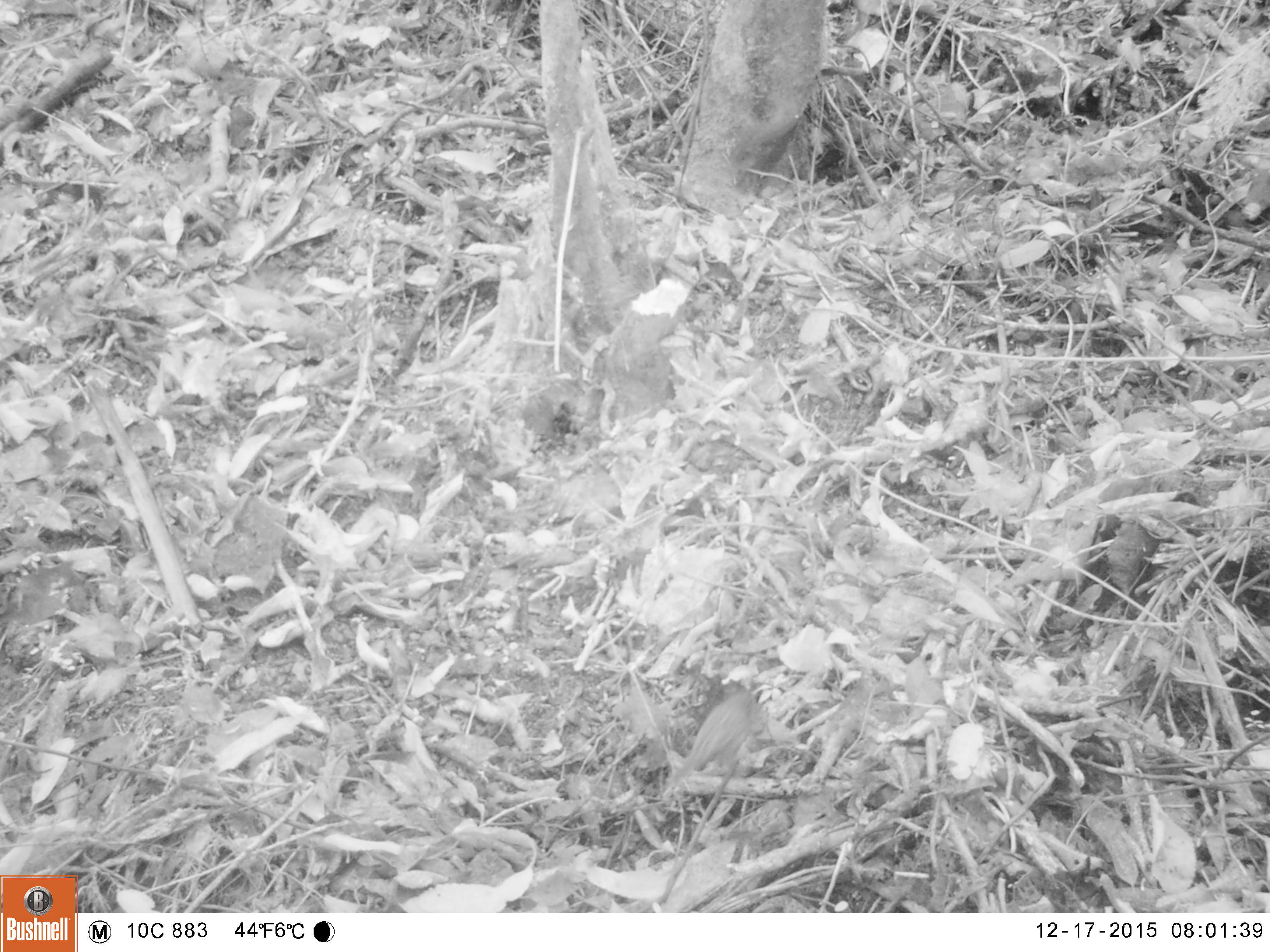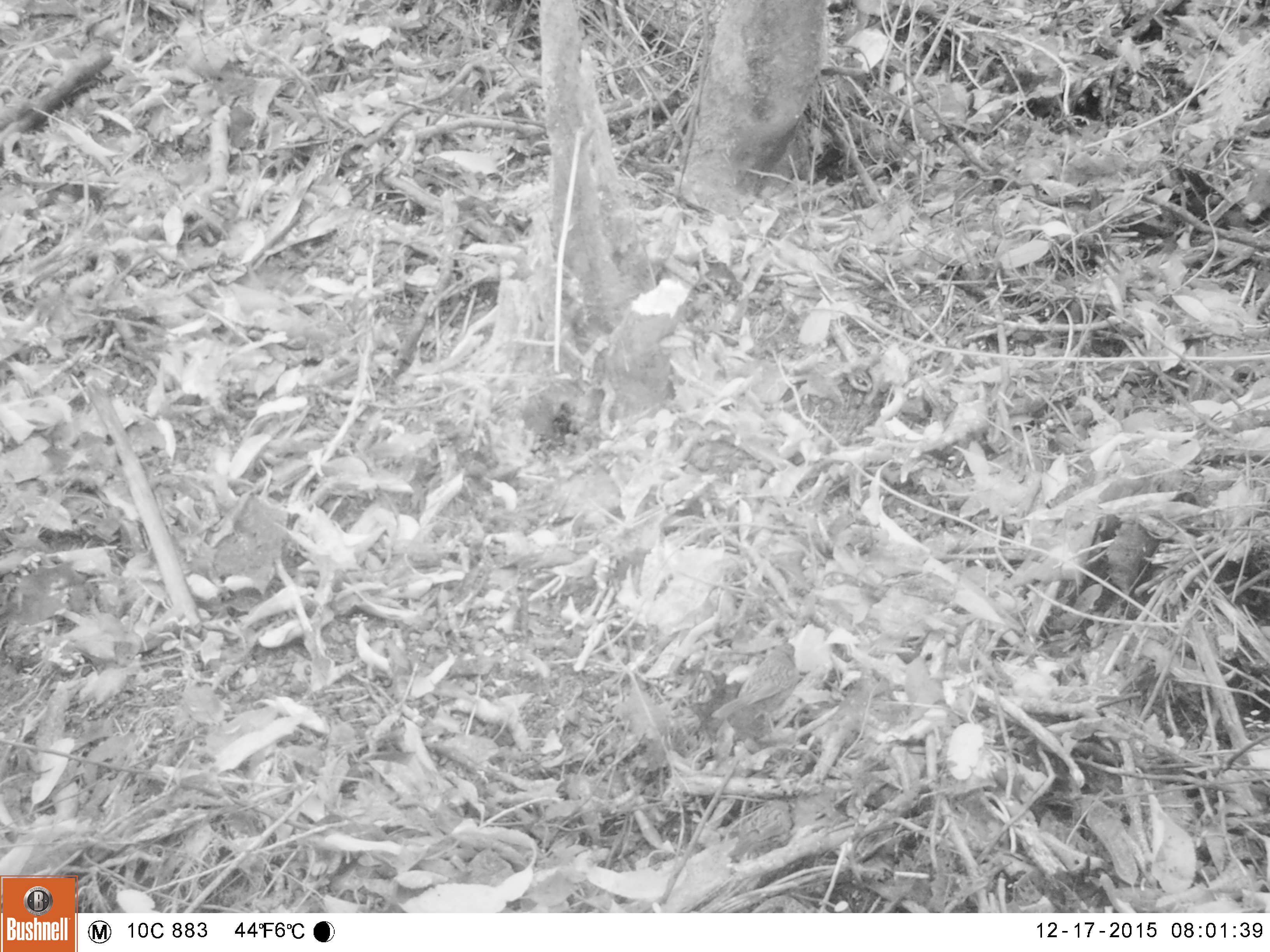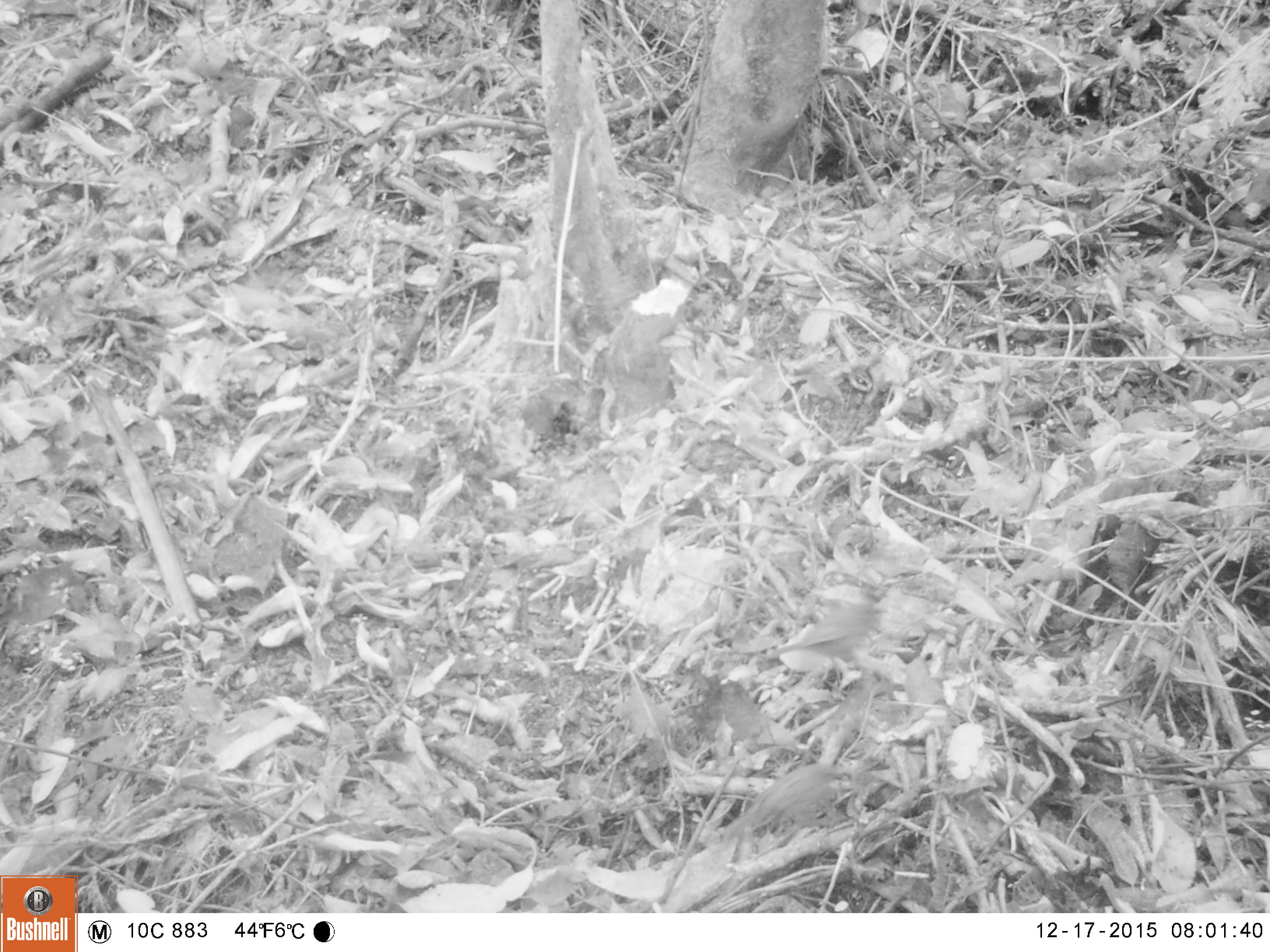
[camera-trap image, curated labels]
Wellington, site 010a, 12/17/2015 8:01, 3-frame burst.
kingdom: Animalia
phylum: Chordata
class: Aves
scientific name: Aves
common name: bird